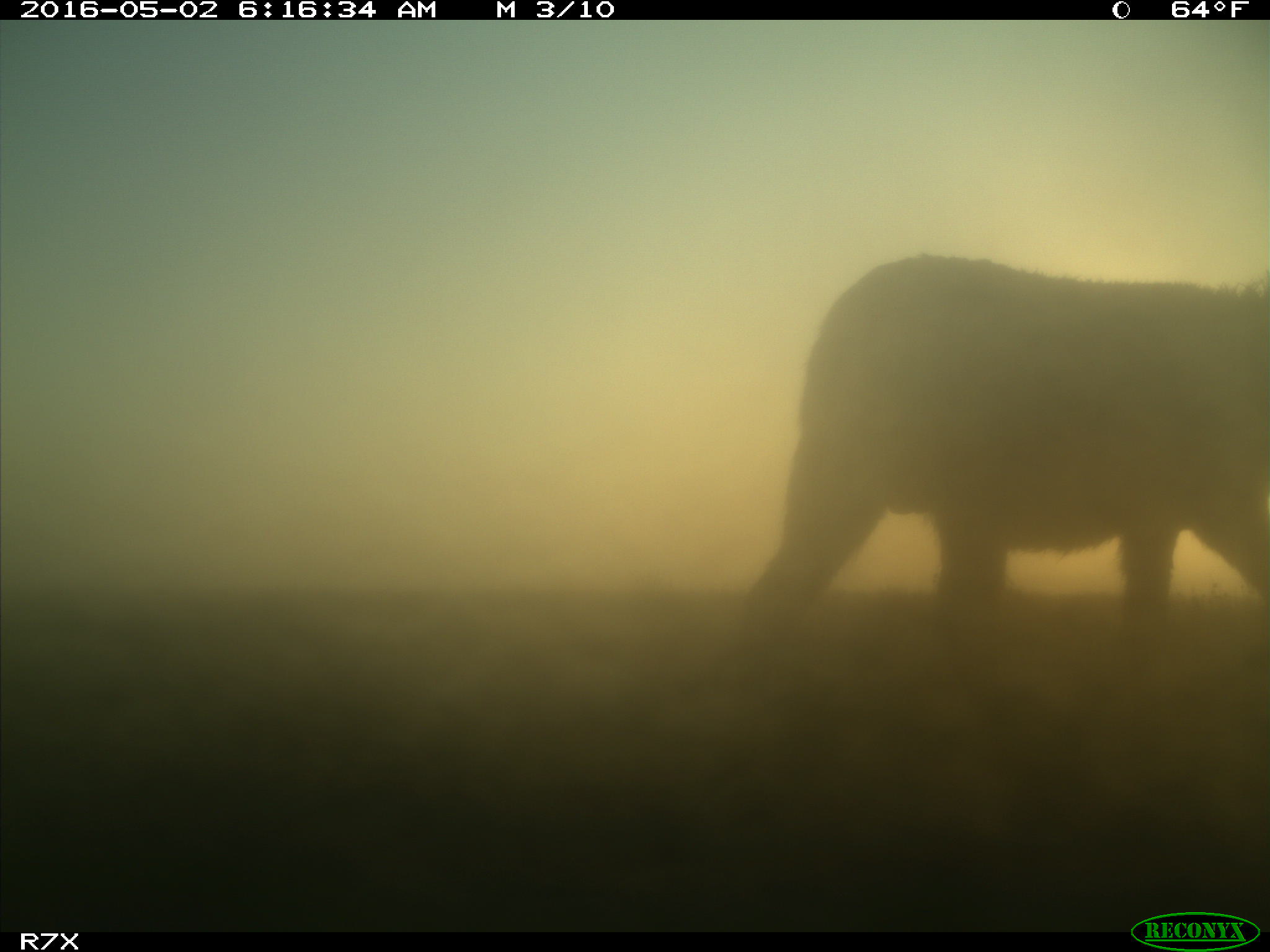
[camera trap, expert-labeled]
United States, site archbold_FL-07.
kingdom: Animalia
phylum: Chordata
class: Mammalia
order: Artiodactyla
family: Bovidae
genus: Bos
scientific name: Bos taurus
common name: domestic cow